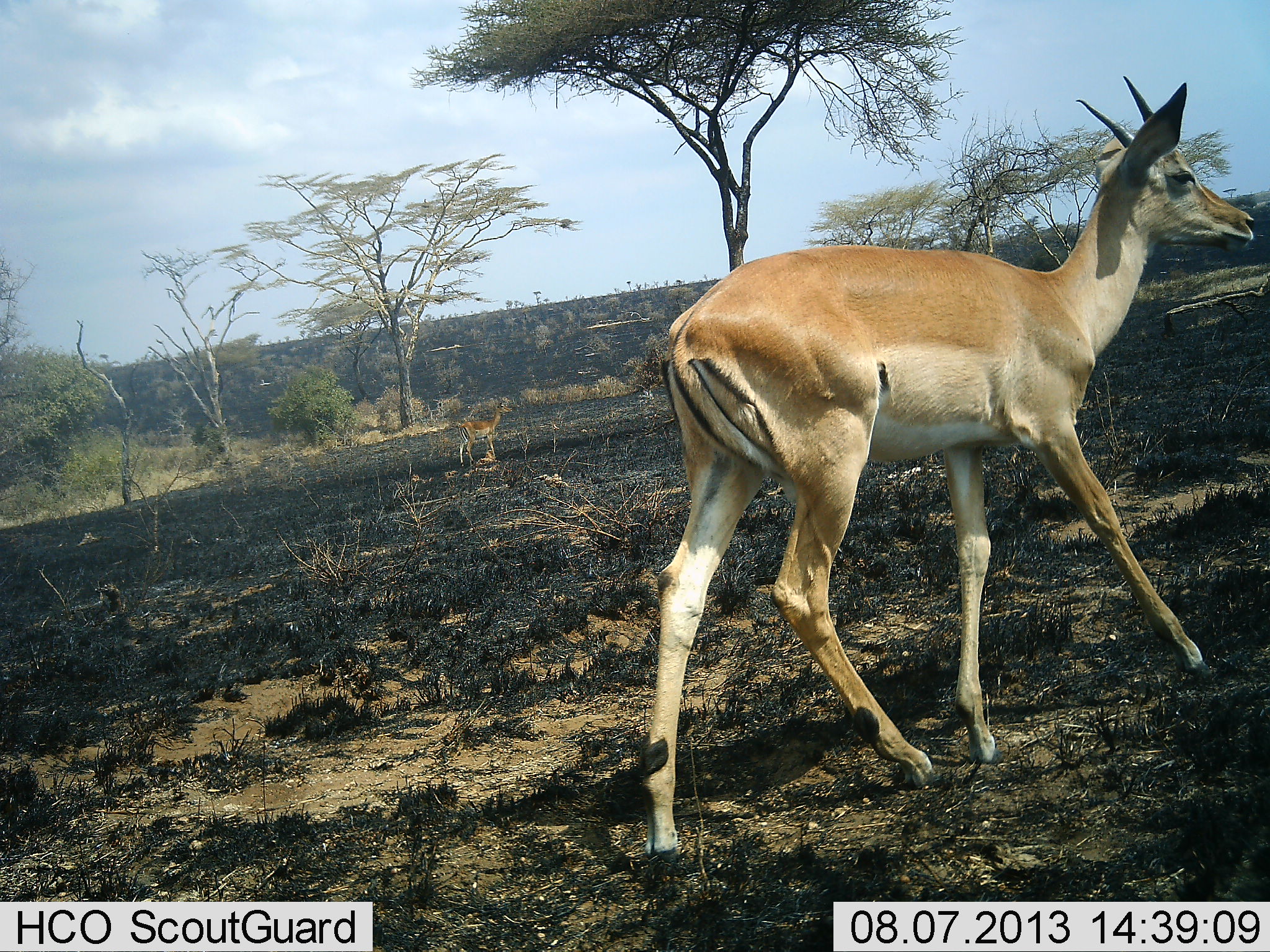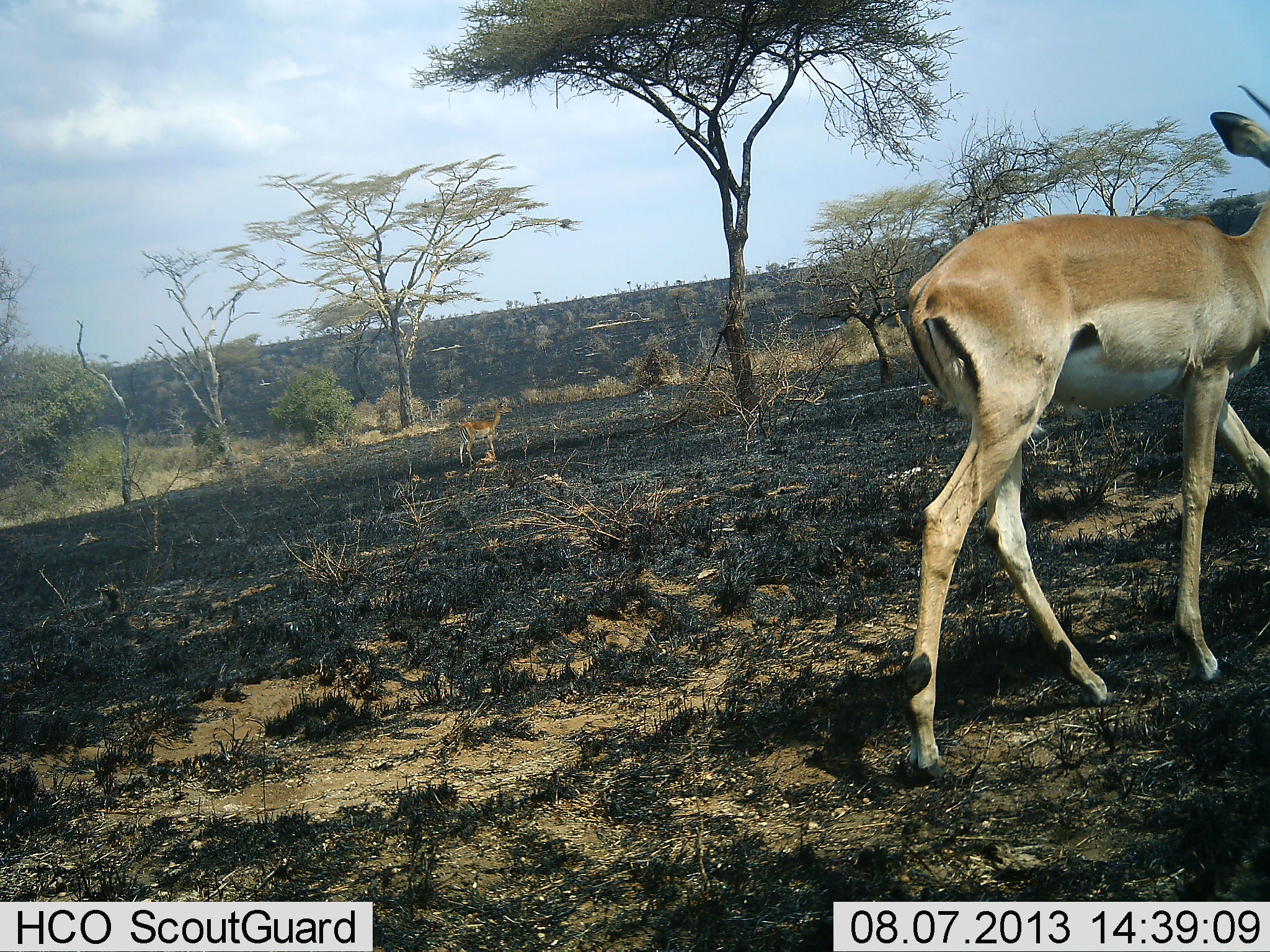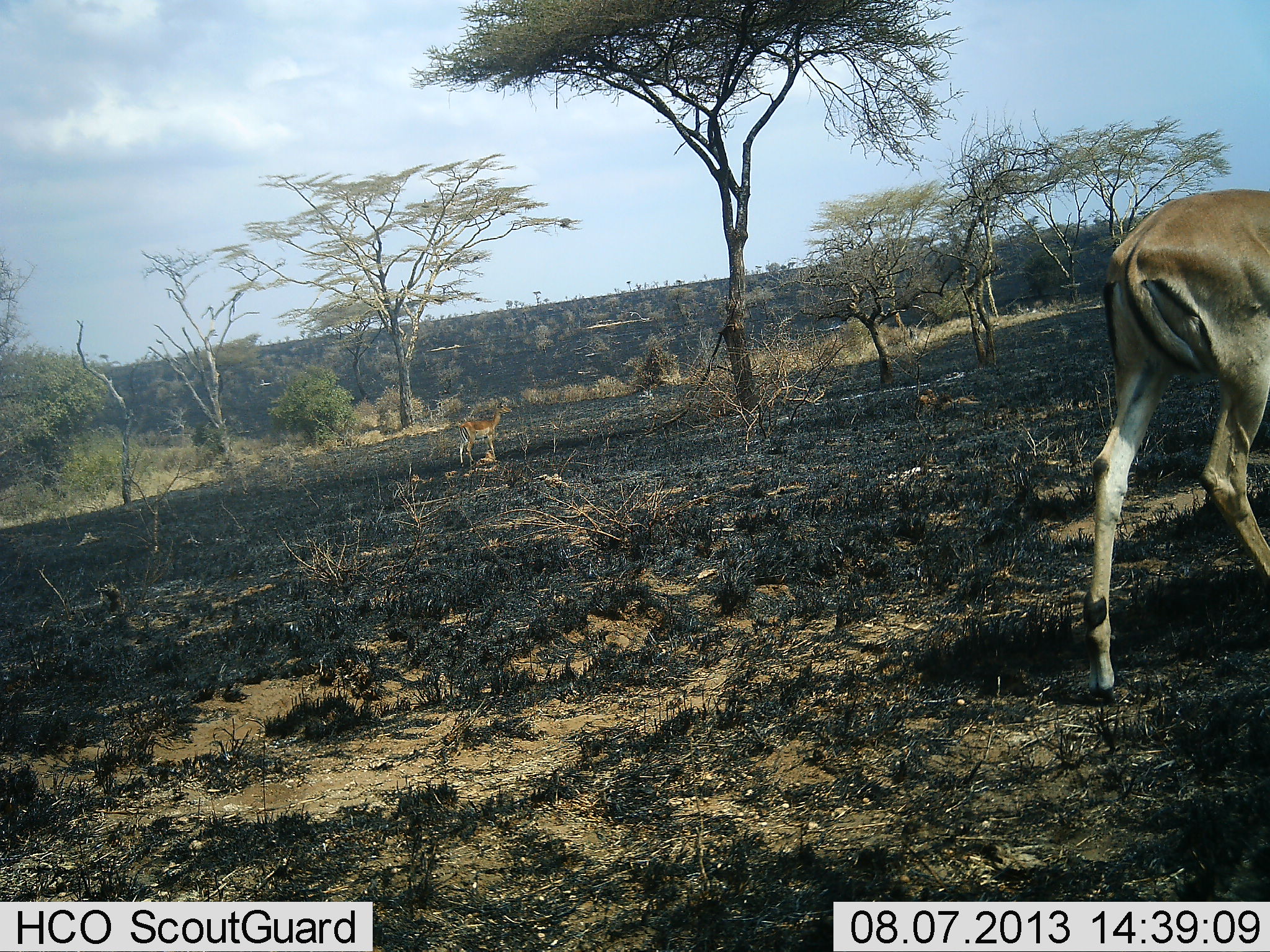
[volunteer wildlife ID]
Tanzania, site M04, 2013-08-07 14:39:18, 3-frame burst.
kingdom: Animalia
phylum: Chordata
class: Mammalia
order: Artiodactyla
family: Bovidae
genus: Aepyceros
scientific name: Aepyceros melampus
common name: impala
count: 2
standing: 50%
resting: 0%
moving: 90%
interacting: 0%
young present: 10%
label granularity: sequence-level